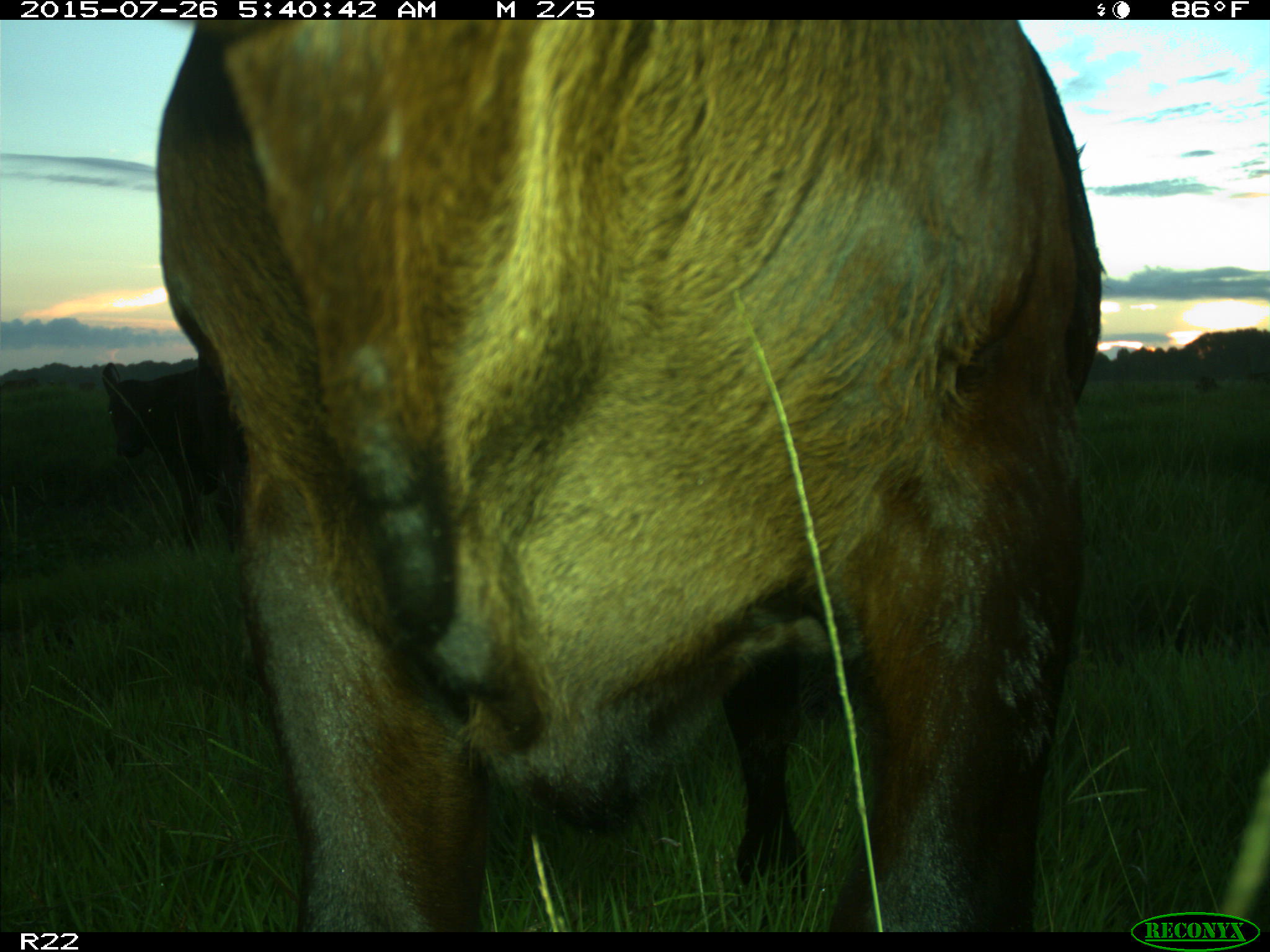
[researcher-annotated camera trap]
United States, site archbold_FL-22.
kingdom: Animalia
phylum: Chordata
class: Mammalia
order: Artiodactyla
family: Bovidae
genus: Bos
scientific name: Bos taurus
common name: domestic cow